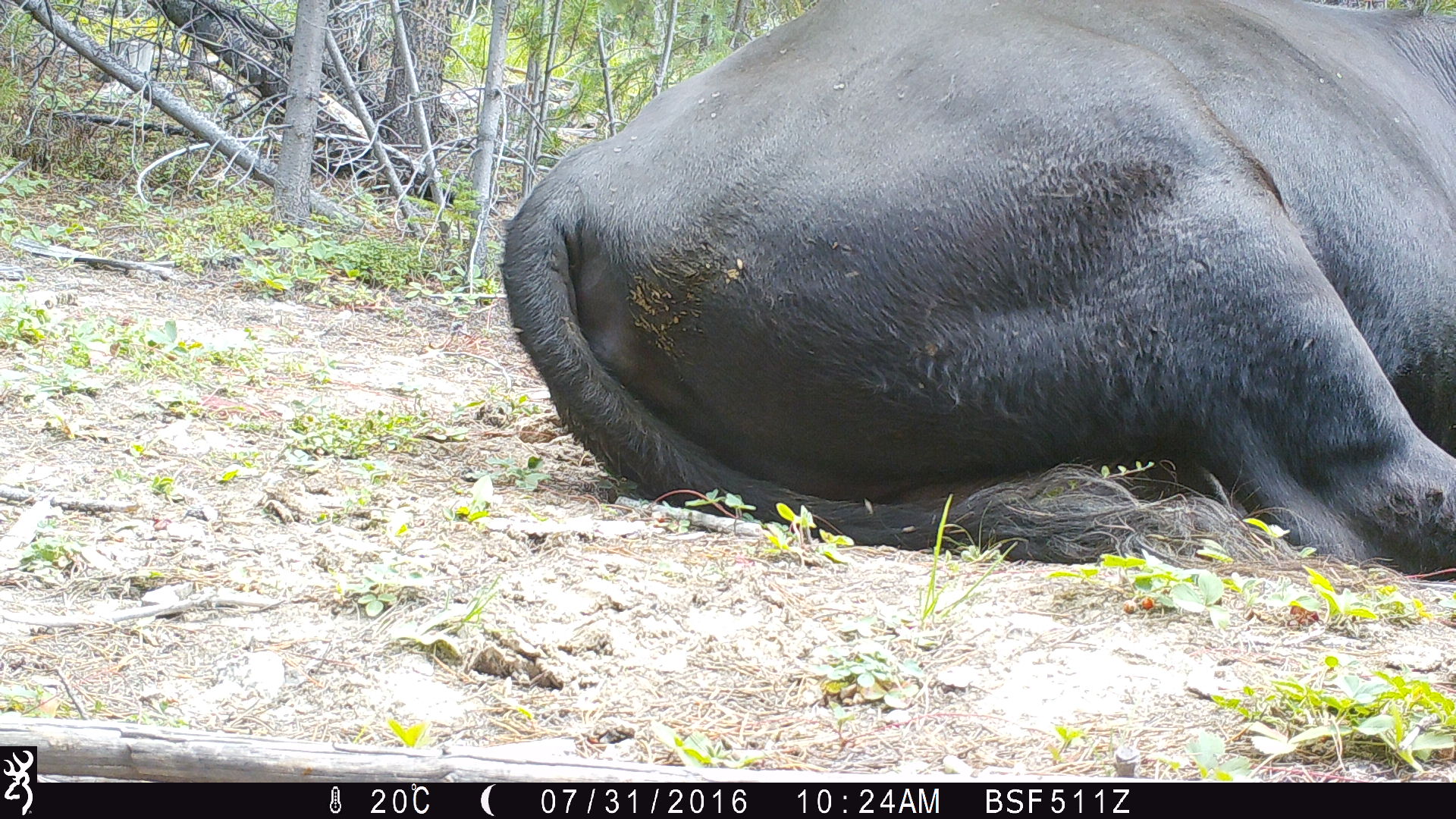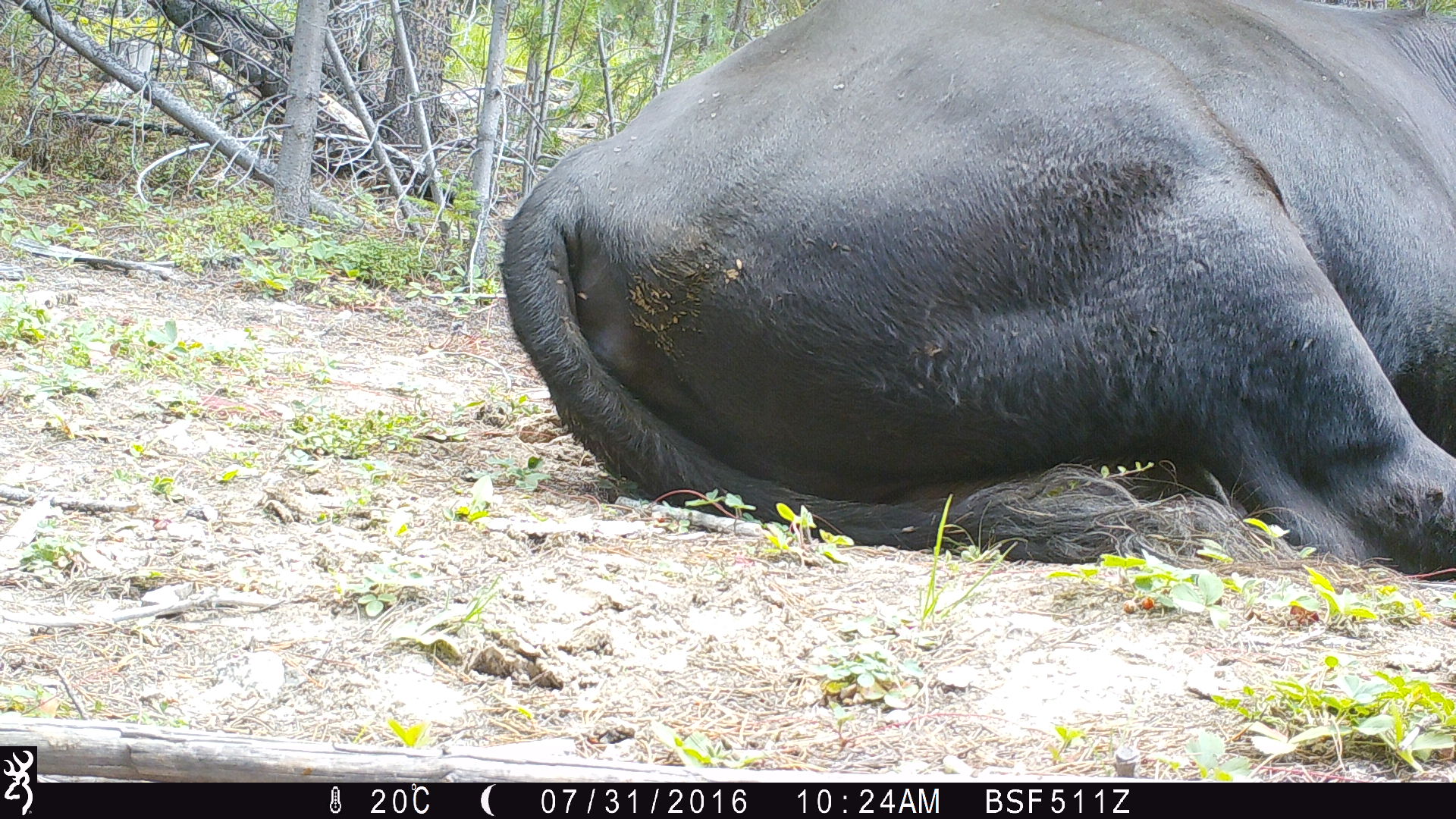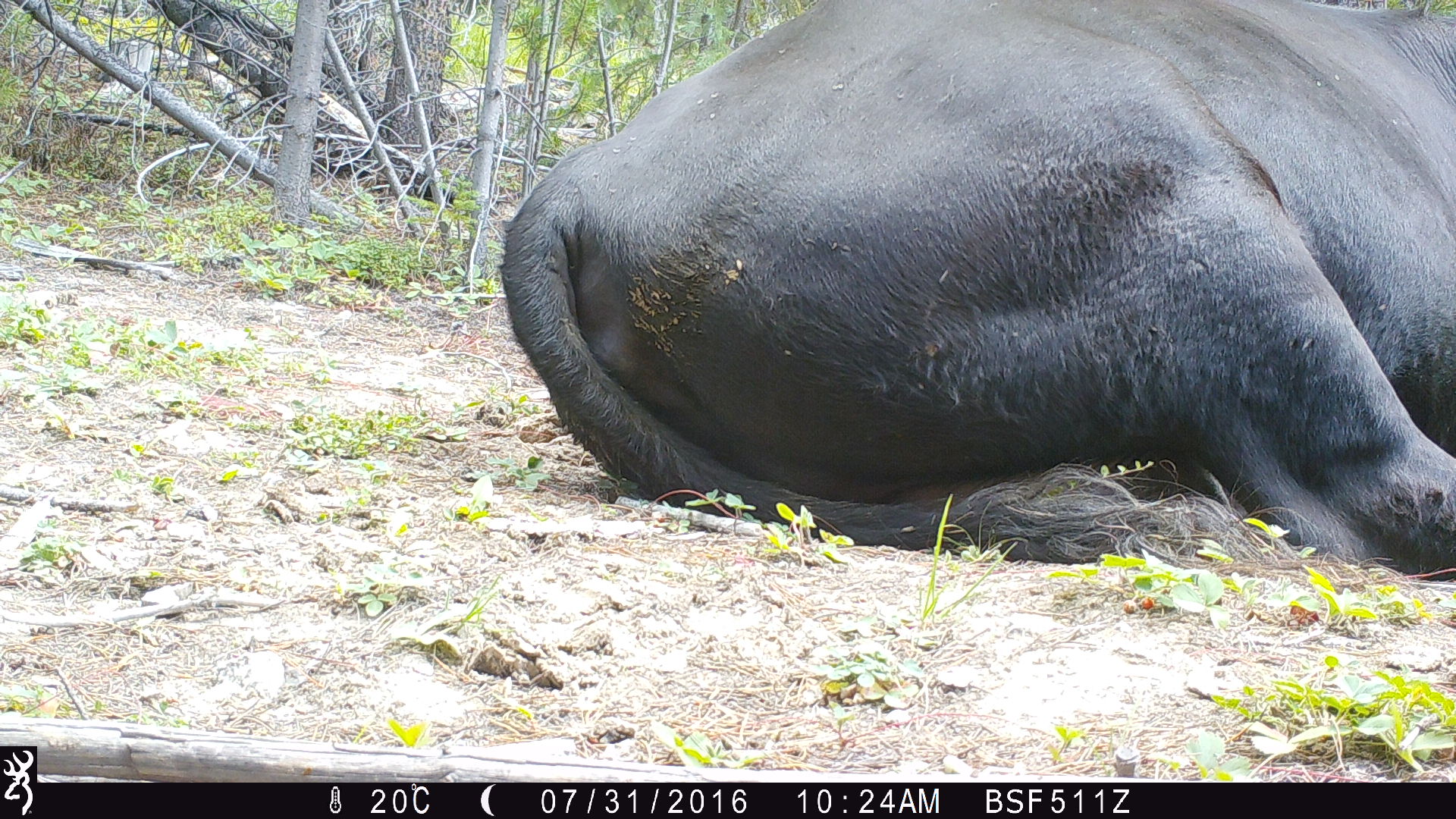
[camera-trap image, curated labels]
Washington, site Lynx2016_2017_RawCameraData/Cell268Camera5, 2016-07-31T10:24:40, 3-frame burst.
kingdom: Animalia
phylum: Chordata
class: Mammalia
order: Artiodactyla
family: Bovidae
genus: Bos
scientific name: Bos taurus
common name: domestic cattle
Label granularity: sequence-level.